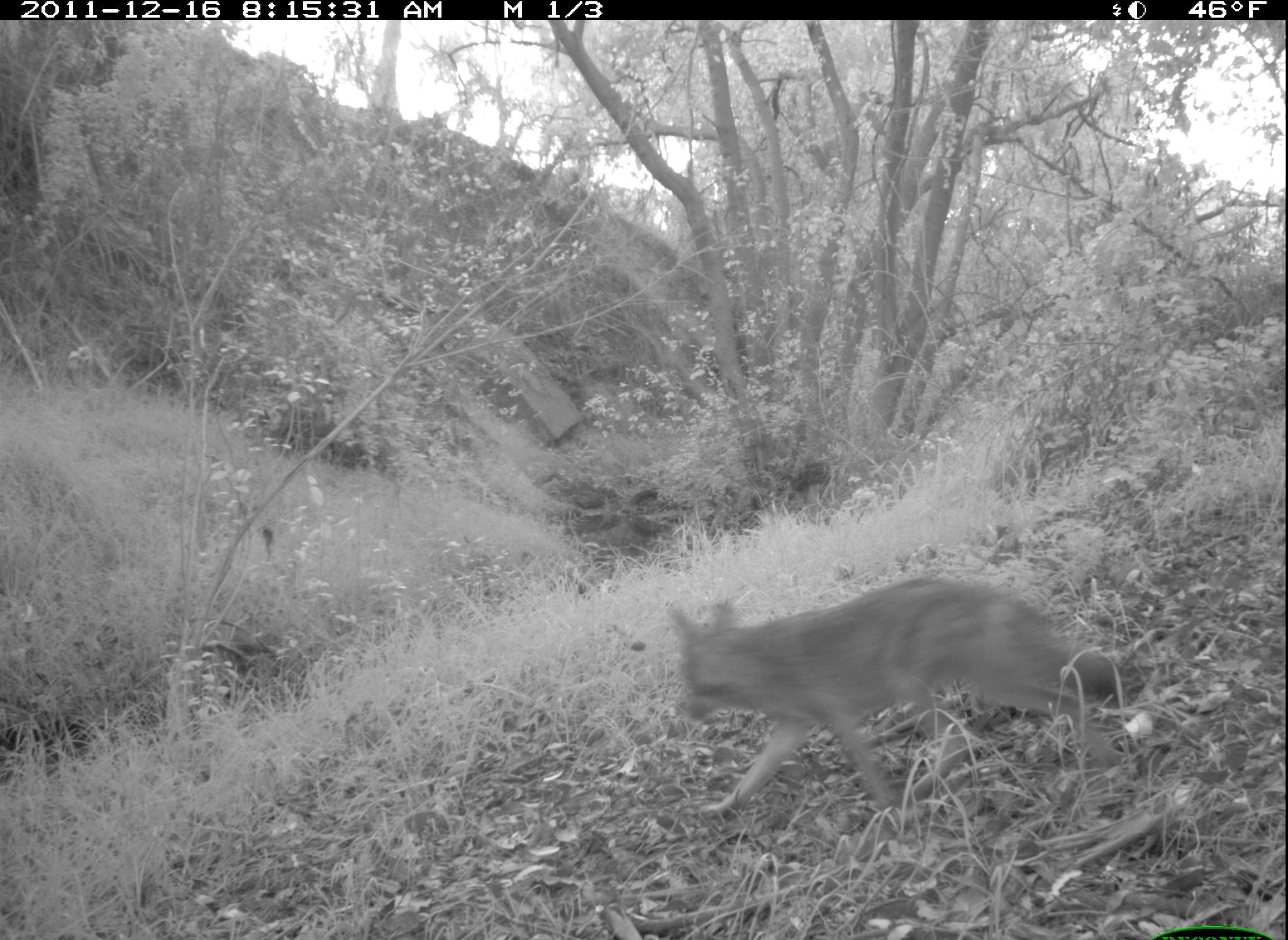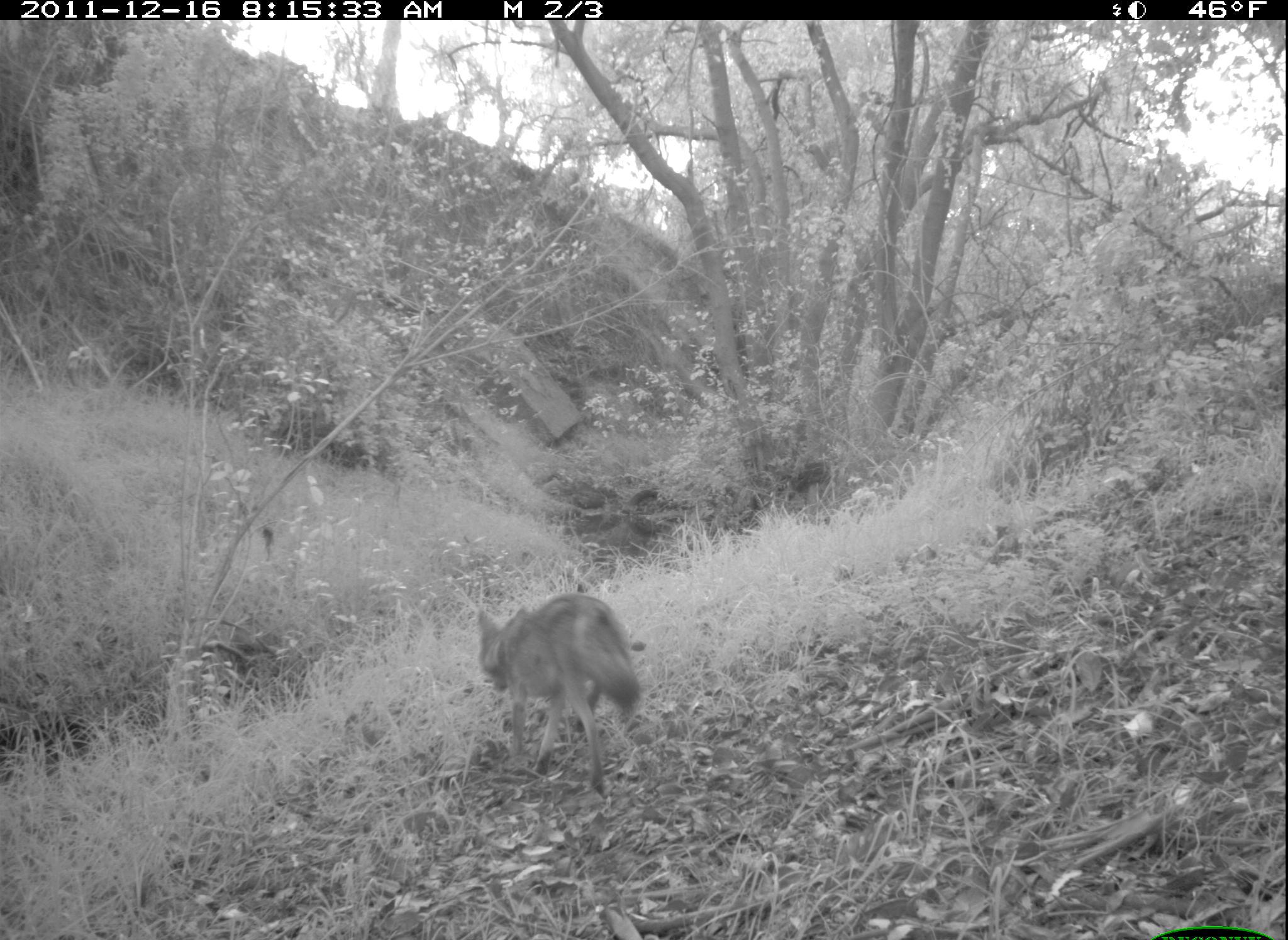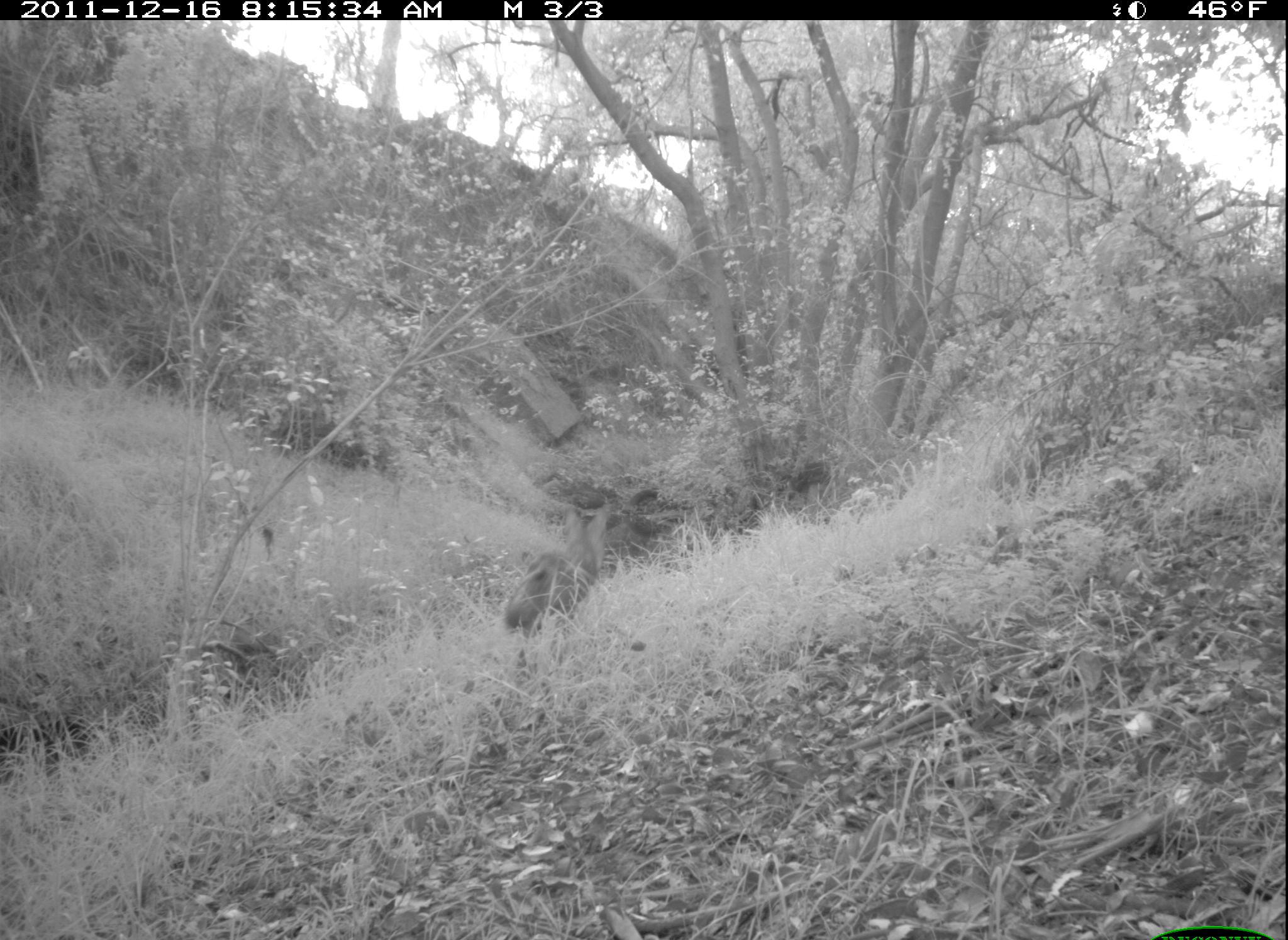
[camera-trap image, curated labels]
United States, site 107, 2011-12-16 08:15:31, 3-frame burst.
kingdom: Animalia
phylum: Chordata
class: Mammalia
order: Carnivora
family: Canidae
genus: Canis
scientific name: Canis latrans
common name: coyote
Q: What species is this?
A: Coyote (Canis latrans).